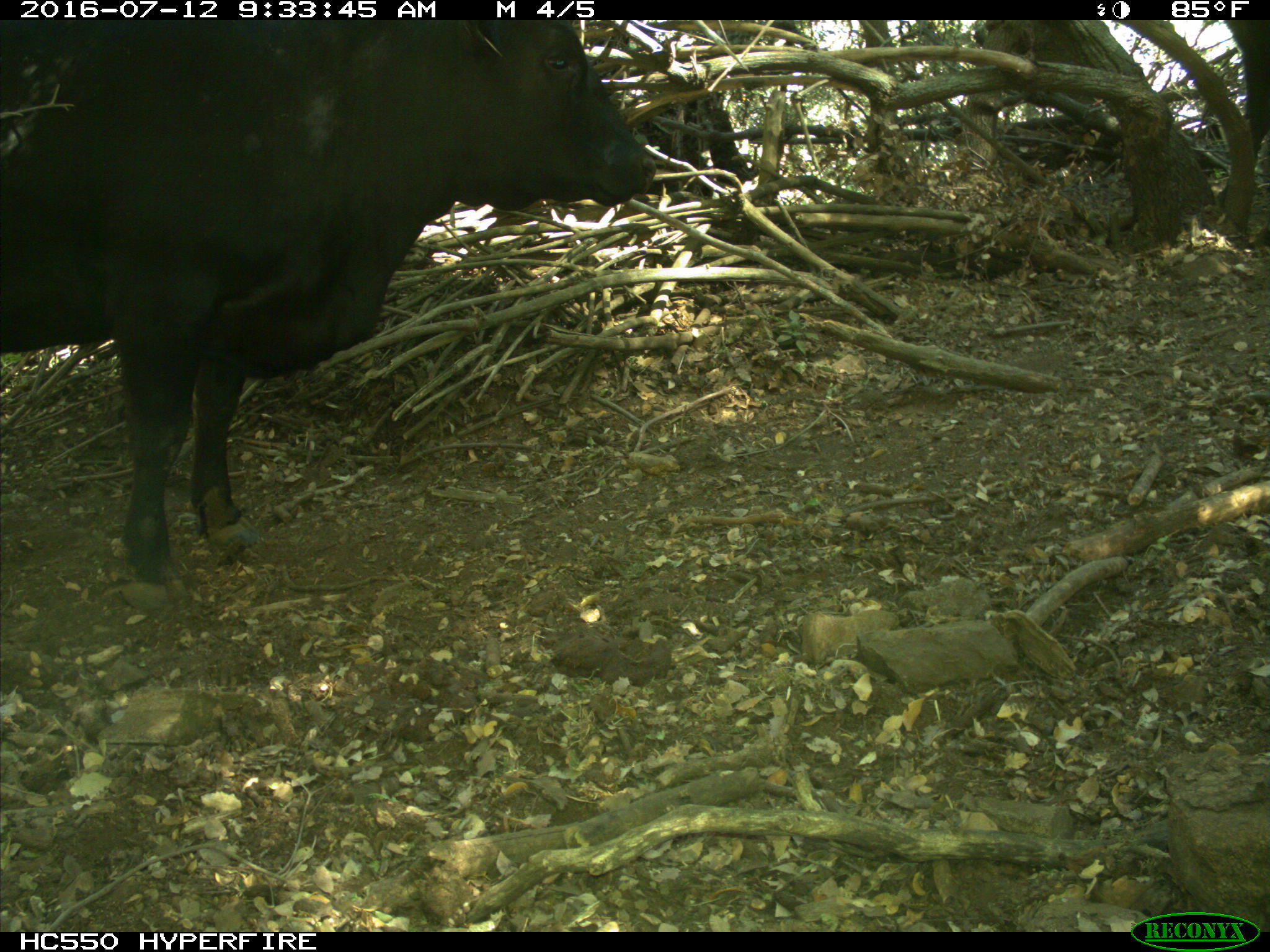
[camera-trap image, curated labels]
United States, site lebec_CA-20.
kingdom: Animalia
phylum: Chordata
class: Mammalia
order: Artiodactyla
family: Bovidae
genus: Bos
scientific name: Bos taurus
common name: domestic cow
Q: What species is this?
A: Bos taurus (domestic cow).